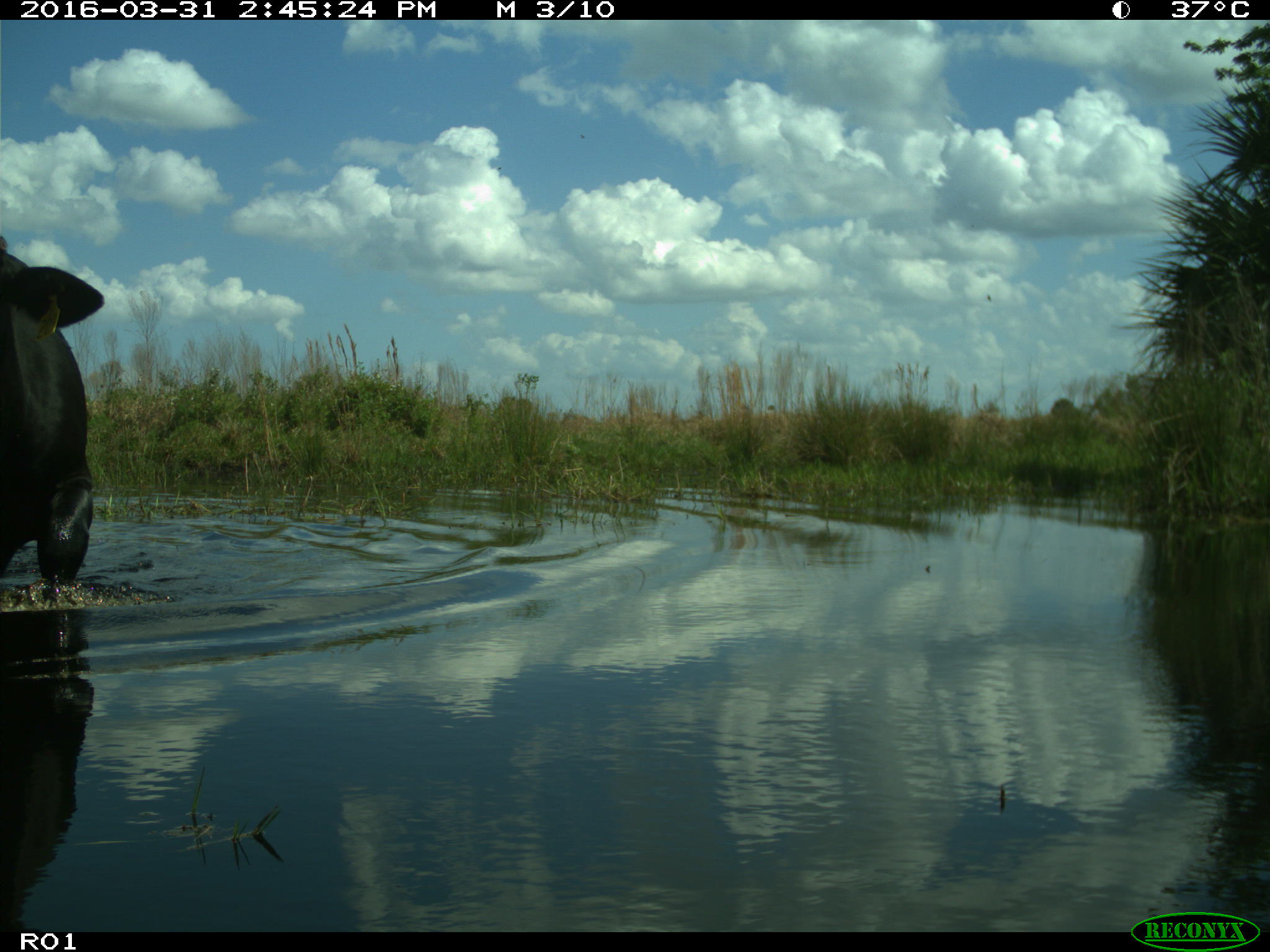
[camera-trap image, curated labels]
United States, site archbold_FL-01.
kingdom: Animalia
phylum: Chordata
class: Mammalia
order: Artiodactyla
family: Bovidae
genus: Bos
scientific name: Bos taurus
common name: domestic cow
Bos taurus (domestic cow).